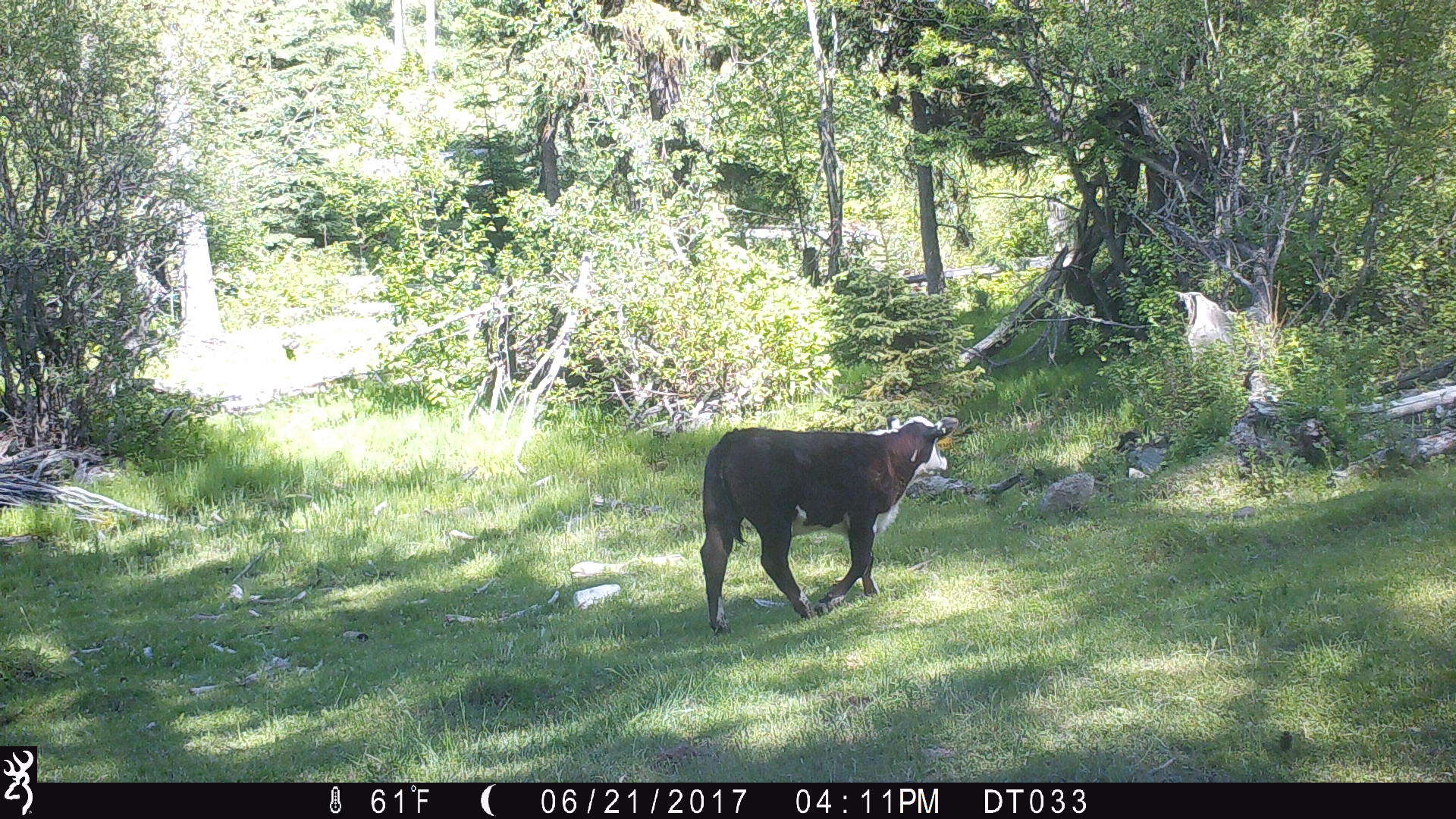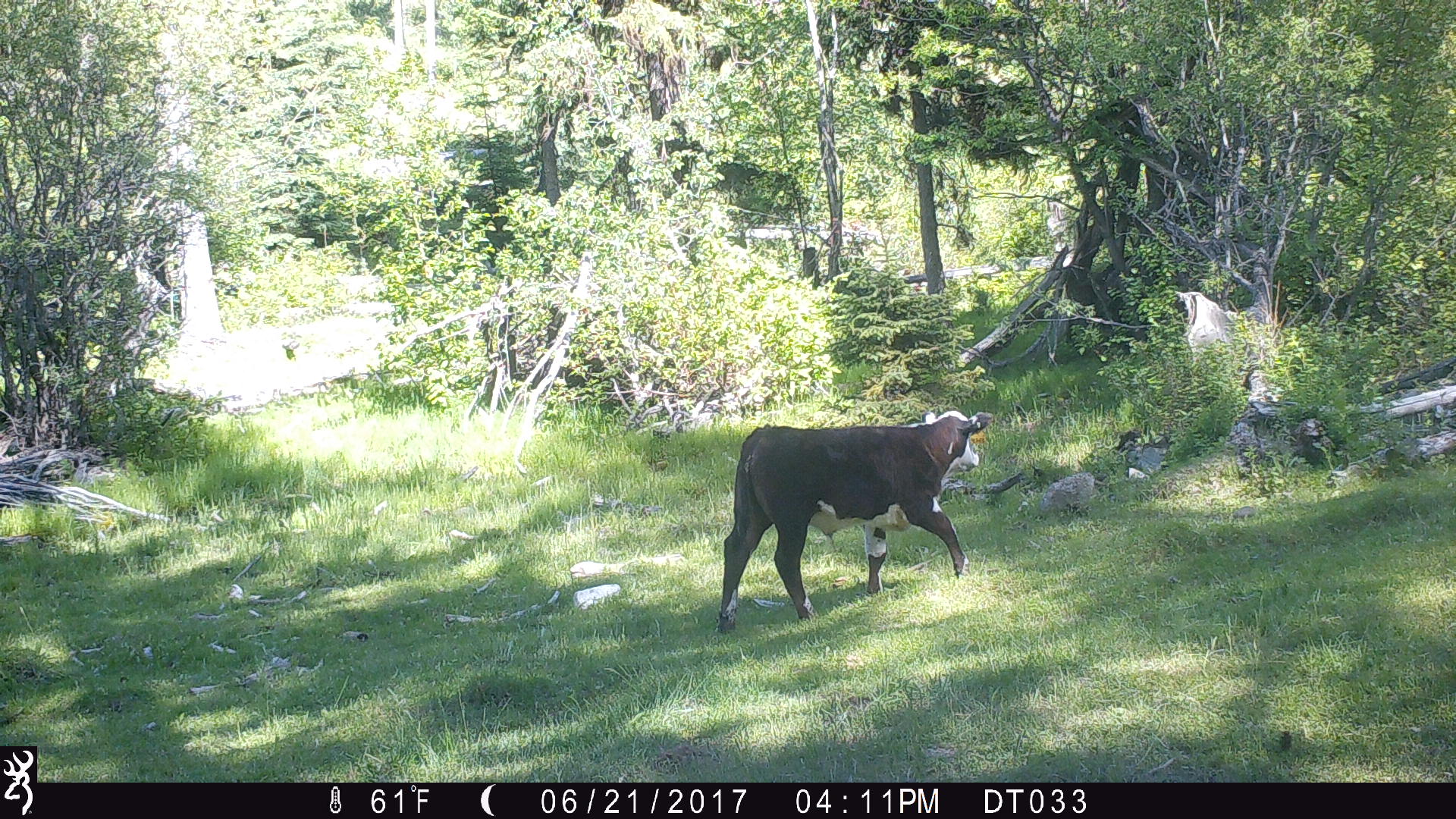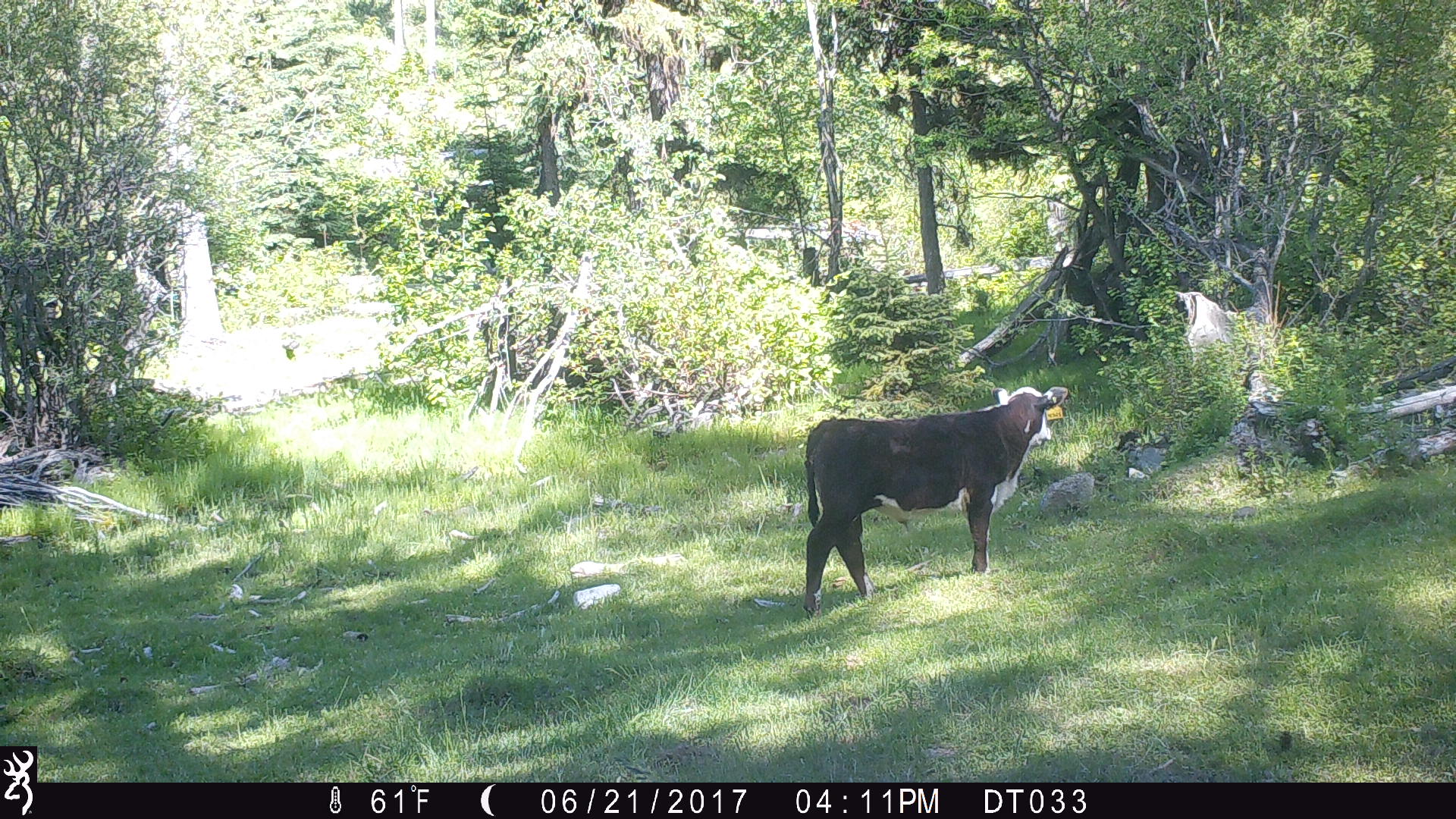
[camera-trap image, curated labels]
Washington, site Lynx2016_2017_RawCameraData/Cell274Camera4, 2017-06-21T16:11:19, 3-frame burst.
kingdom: Animalia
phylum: Chordata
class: Mammalia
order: Artiodactyla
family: Bovidae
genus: Bos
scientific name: Bos taurus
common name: domestic cattle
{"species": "domestic cattle (Bos taurus)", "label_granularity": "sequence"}